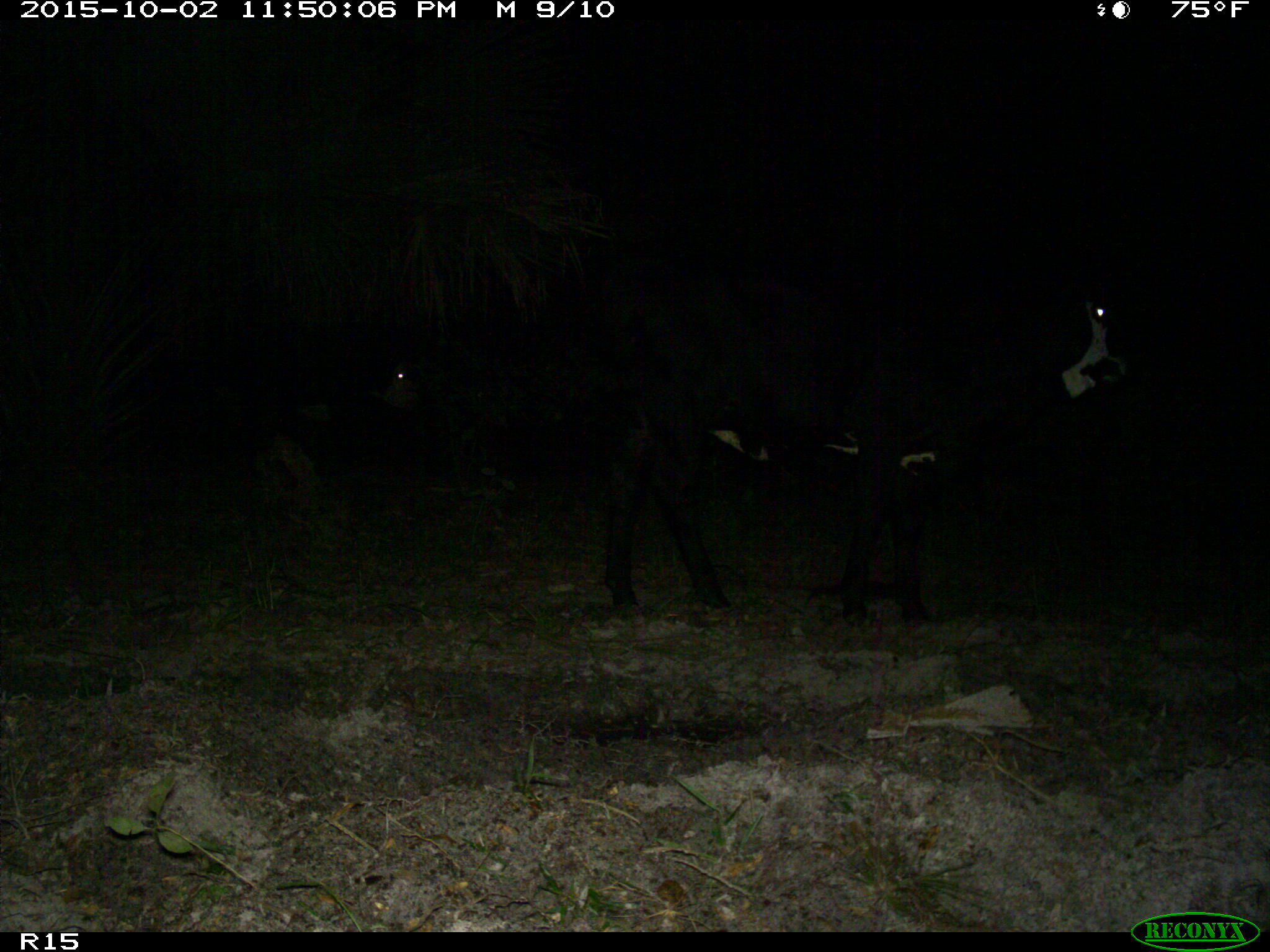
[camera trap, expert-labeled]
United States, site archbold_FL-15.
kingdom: Animalia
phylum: Chordata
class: Mammalia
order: Artiodactyla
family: Bovidae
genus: Bos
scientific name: Bos taurus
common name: domestic cow